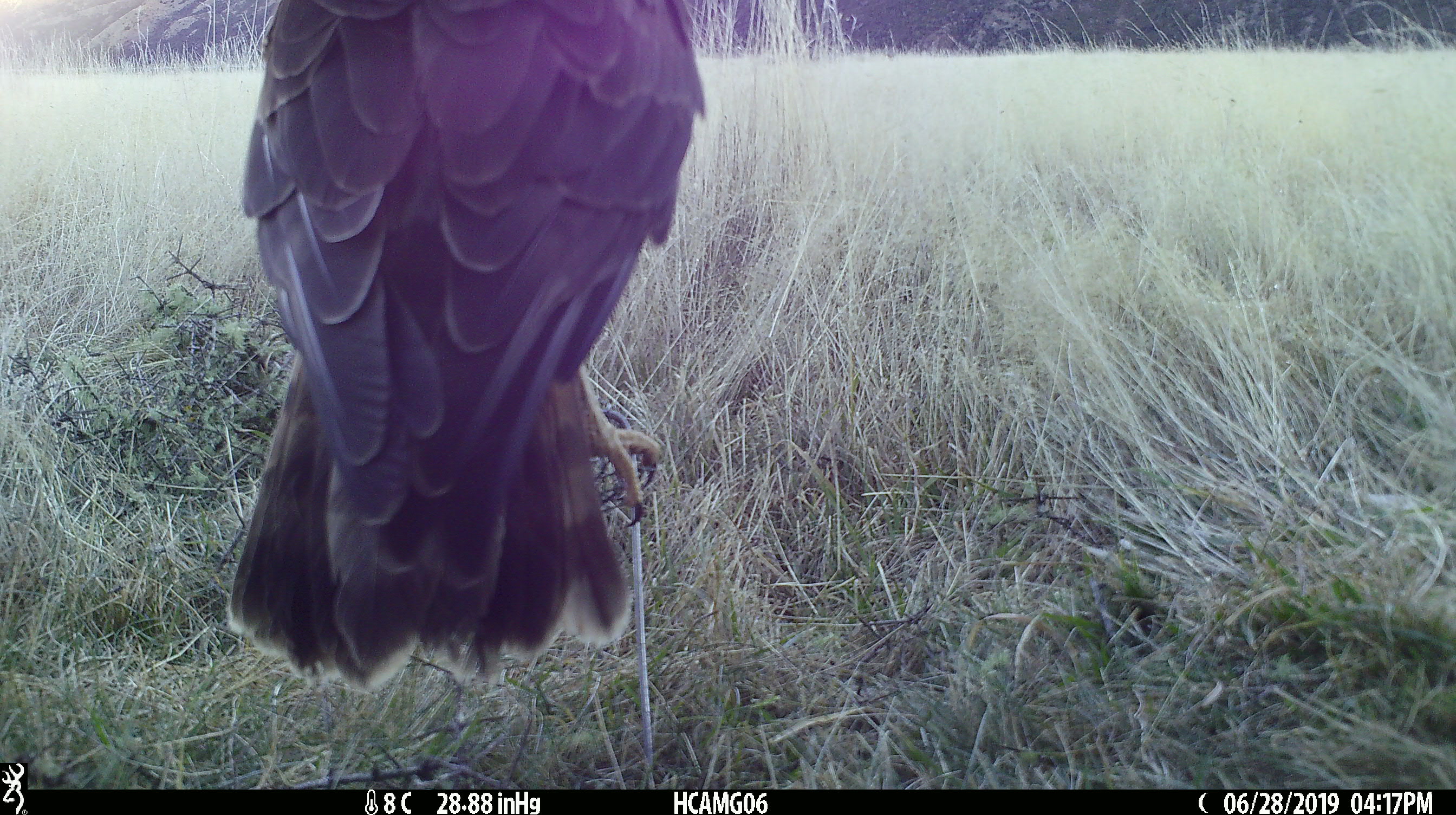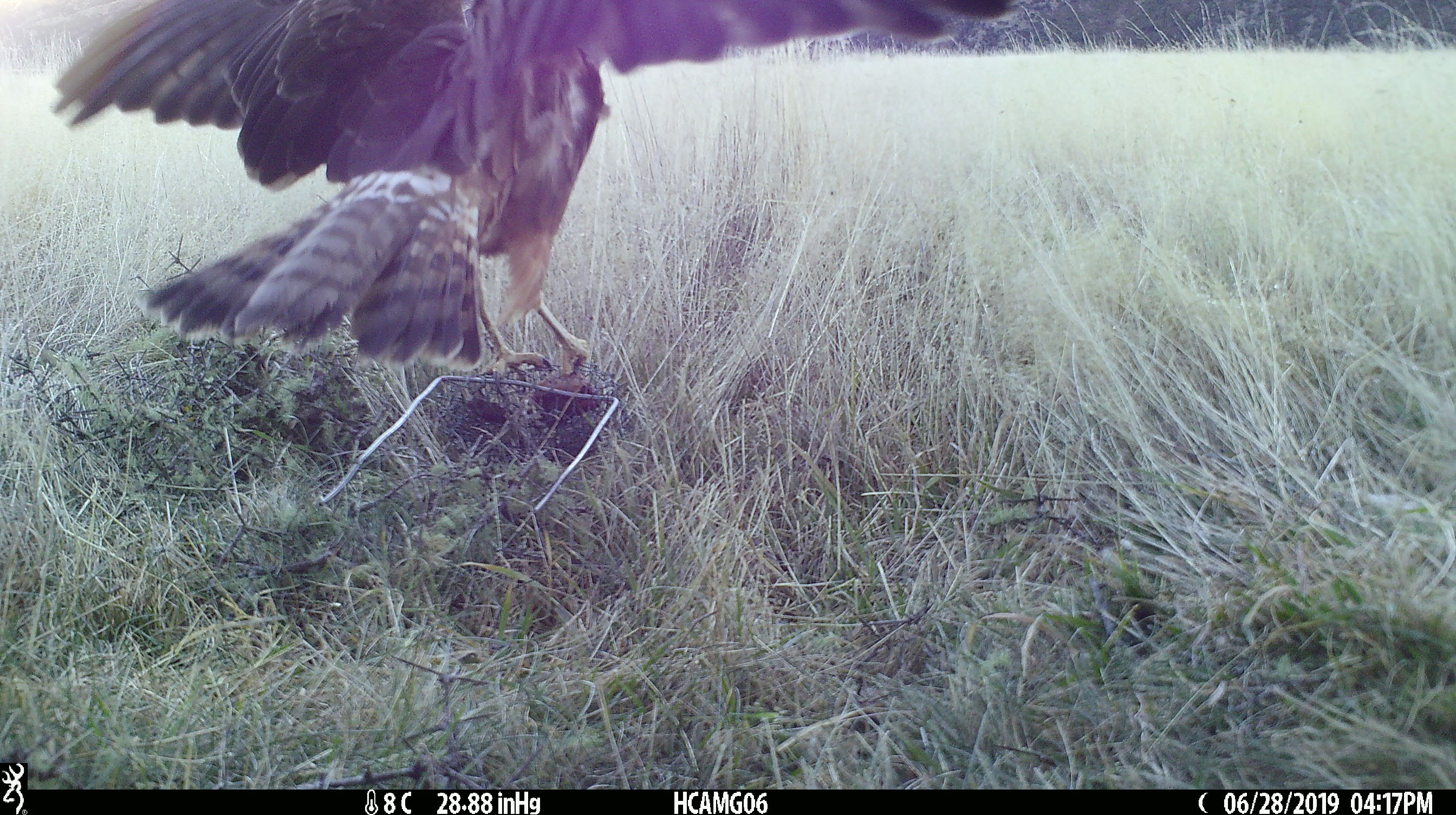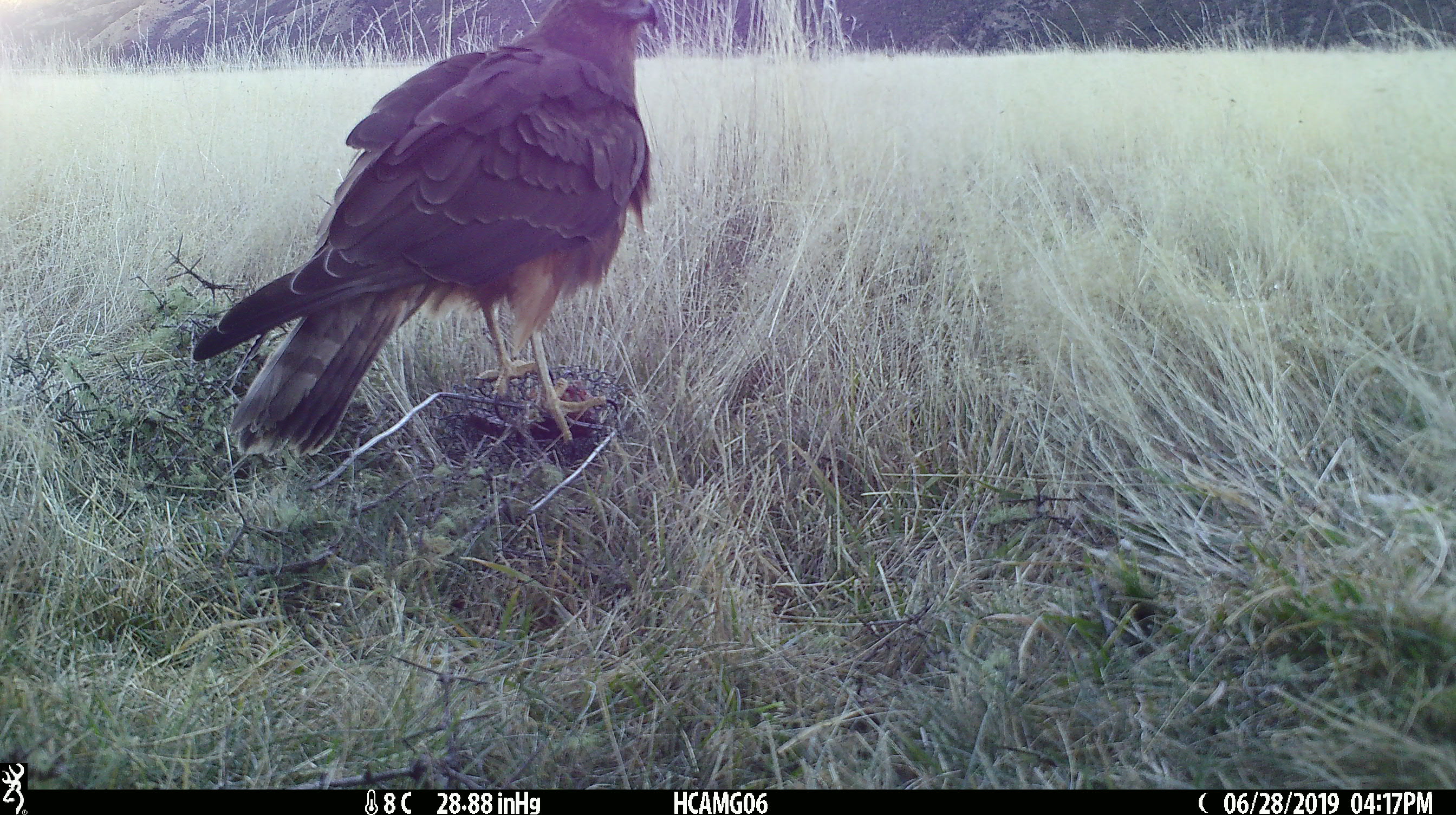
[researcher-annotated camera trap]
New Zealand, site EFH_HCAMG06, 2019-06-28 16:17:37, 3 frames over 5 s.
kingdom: Animalia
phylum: Chordata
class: Aves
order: Accipitriformes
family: Accipitridae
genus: Circus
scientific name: Circus approximans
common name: swamp harrier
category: harrier